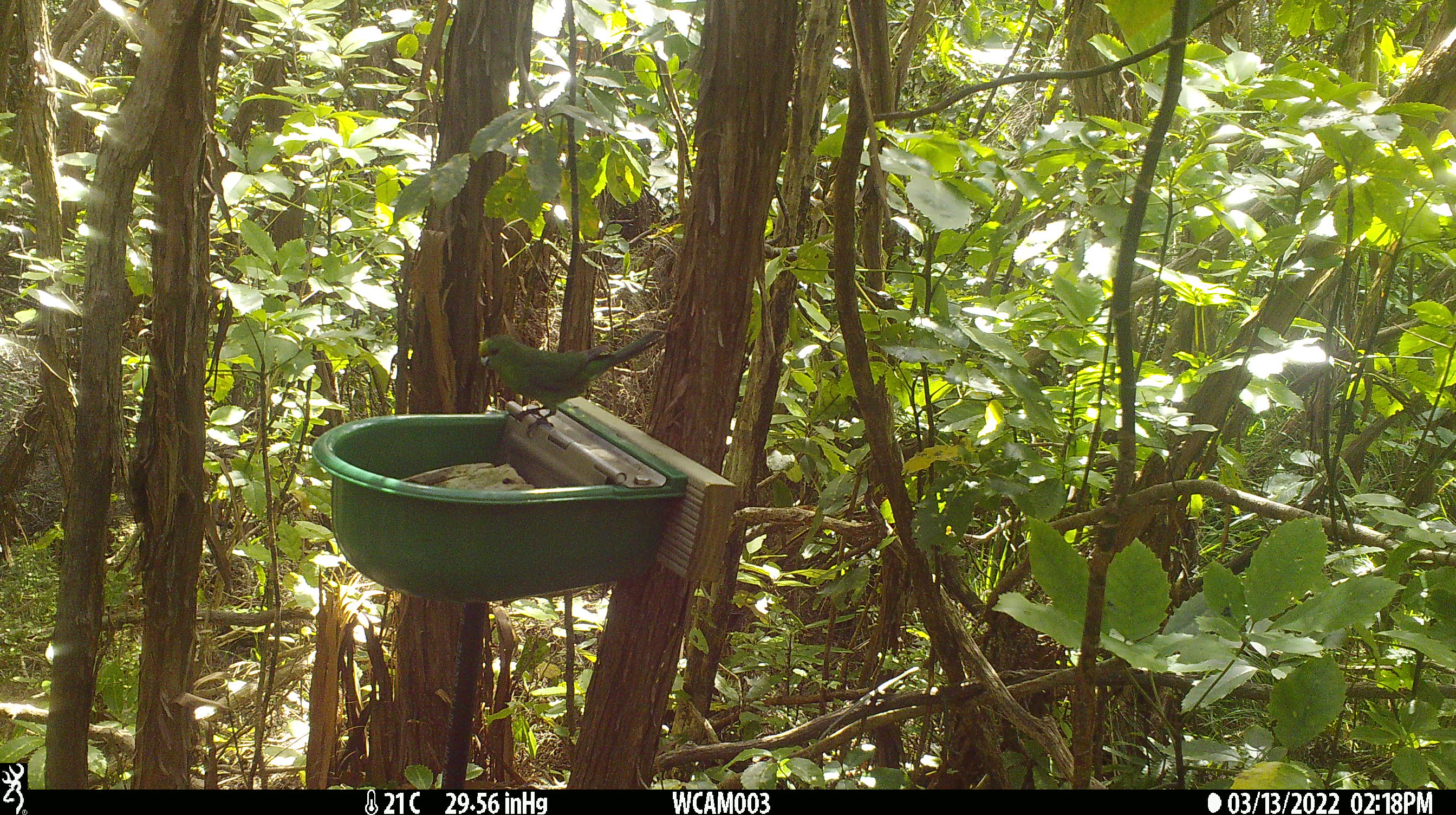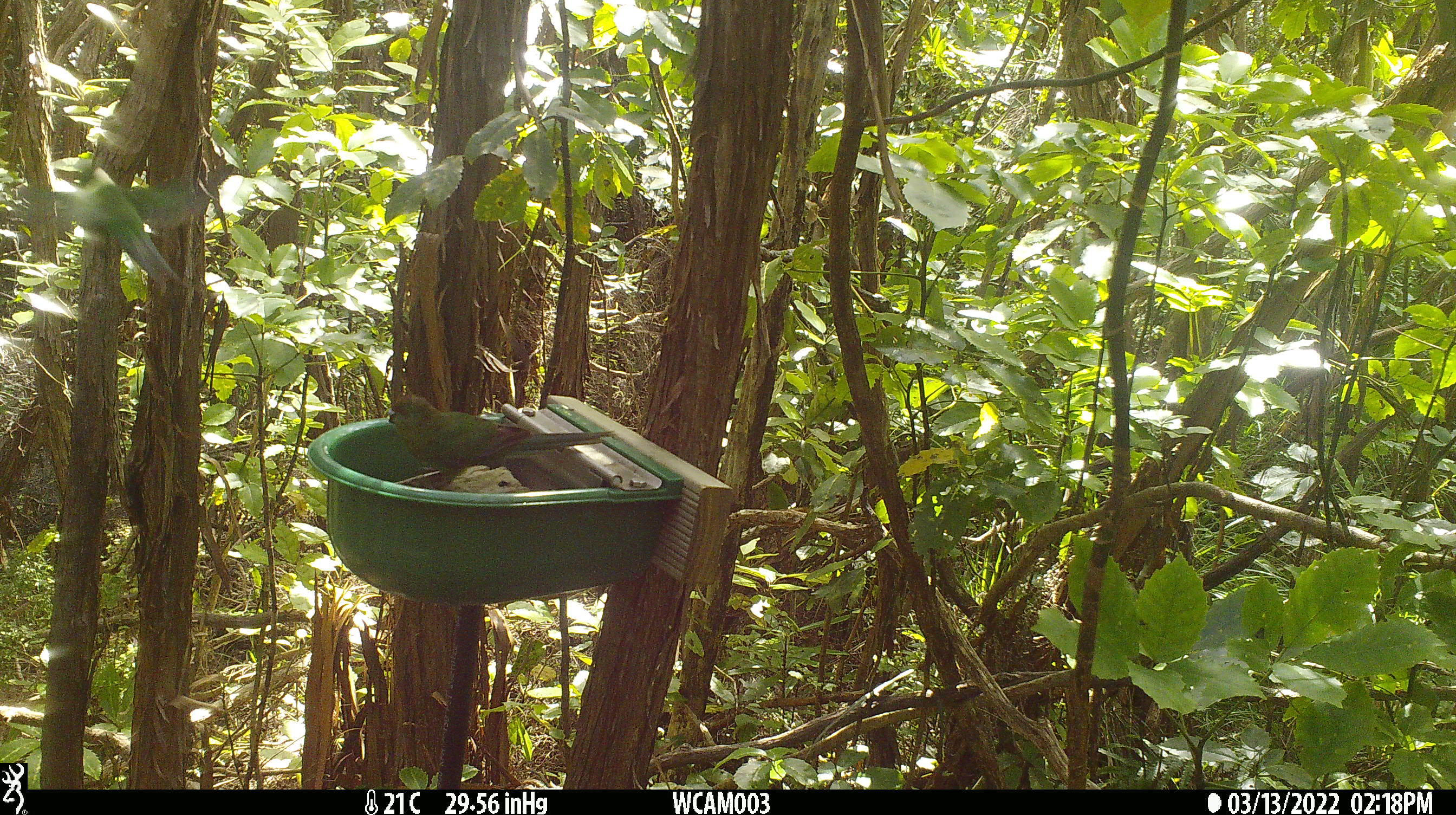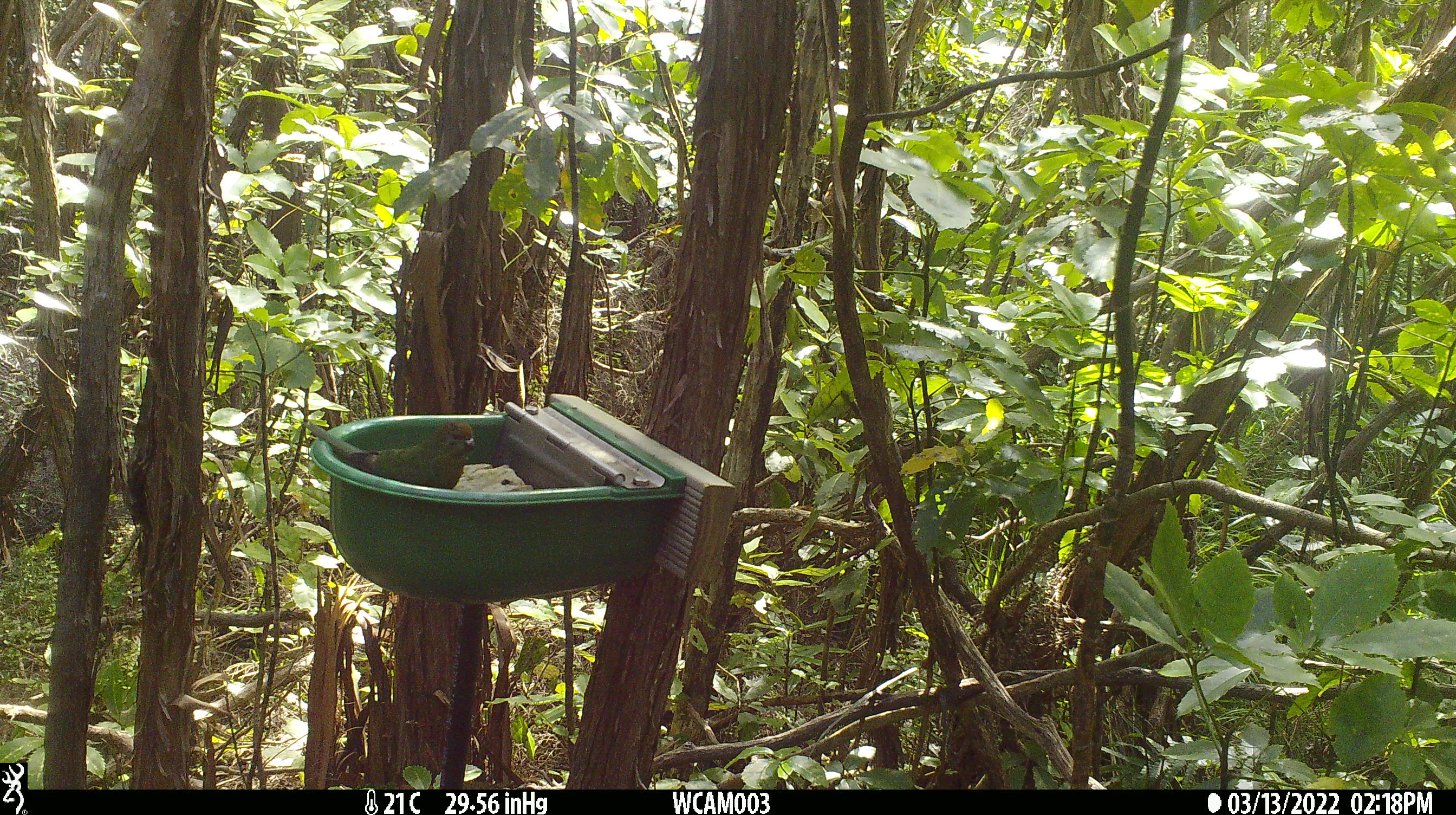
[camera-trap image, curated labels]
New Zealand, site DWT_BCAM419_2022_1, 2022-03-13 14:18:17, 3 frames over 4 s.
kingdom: Animalia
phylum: Chordata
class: Aves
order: Psittaciformes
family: Psittaculidae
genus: Cyanoramphus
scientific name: Cyanoramphus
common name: parakeet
Parakeet (Cyanoramphus).